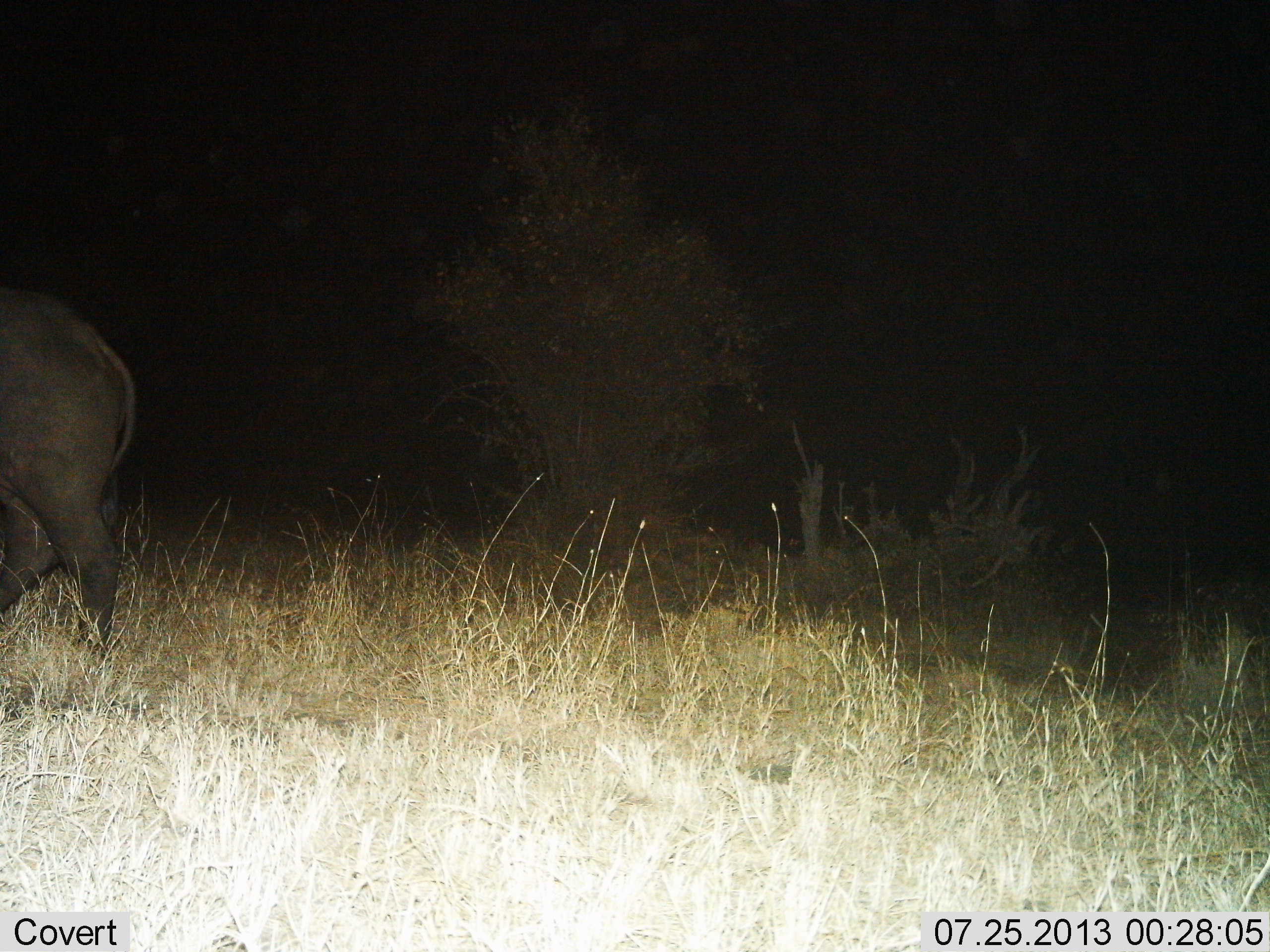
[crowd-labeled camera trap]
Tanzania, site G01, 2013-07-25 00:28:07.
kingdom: Animalia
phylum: Chordata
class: Mammalia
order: Artiodactyla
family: Bovidae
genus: Syncerus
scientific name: Syncerus caffer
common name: cape buffalo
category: buffalo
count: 1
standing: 31%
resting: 0%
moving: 69%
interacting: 0%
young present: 0%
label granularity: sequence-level